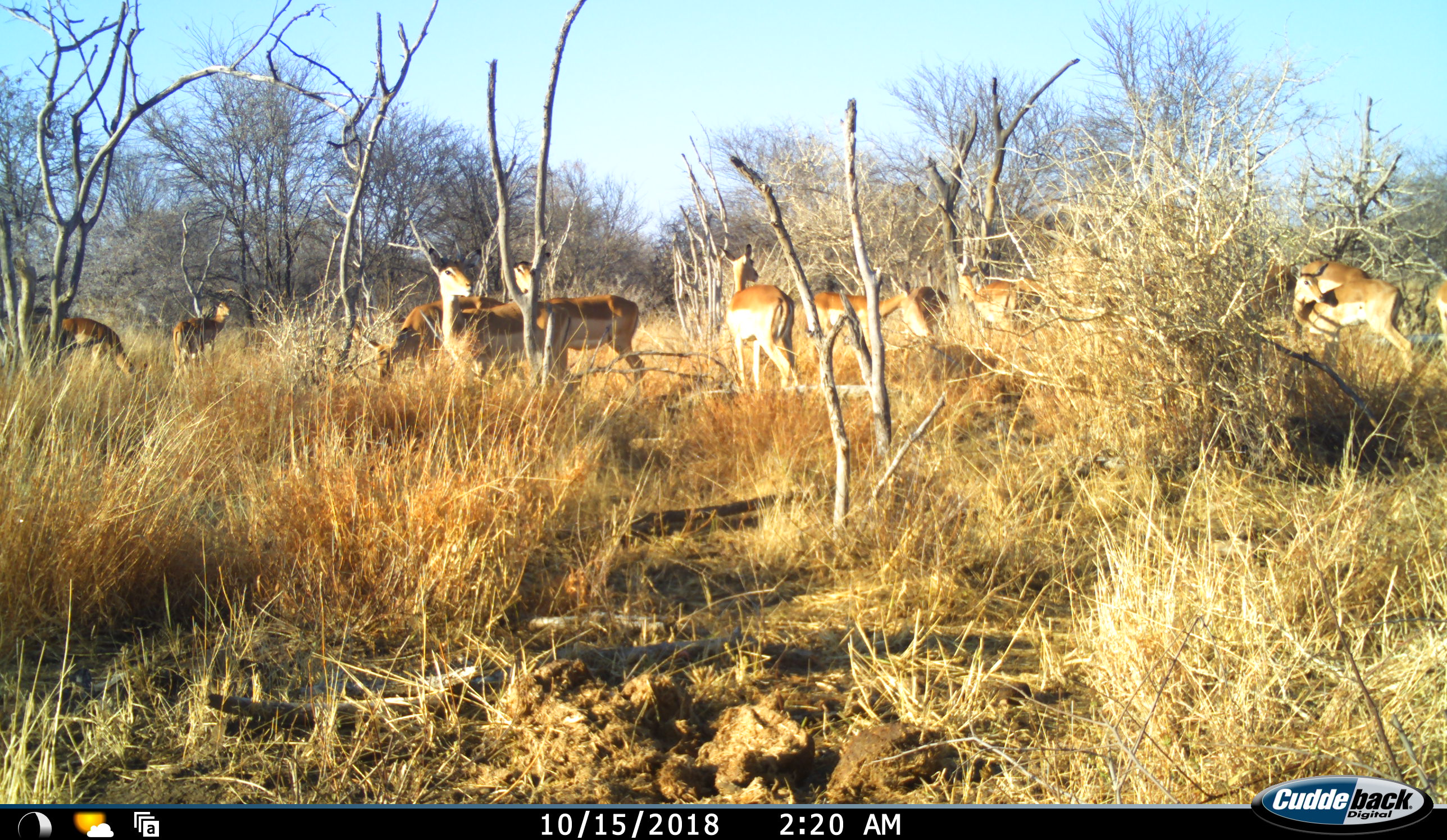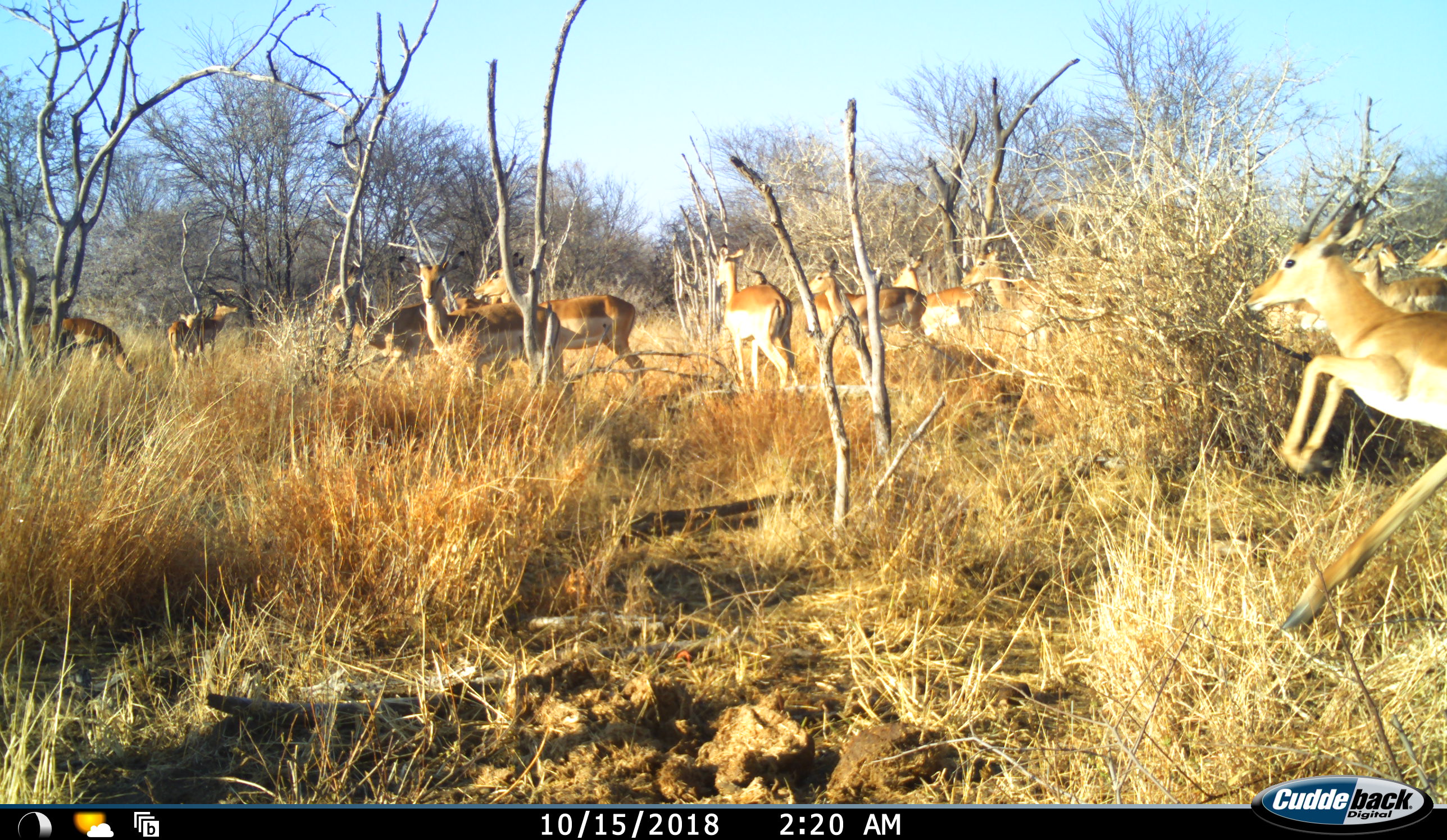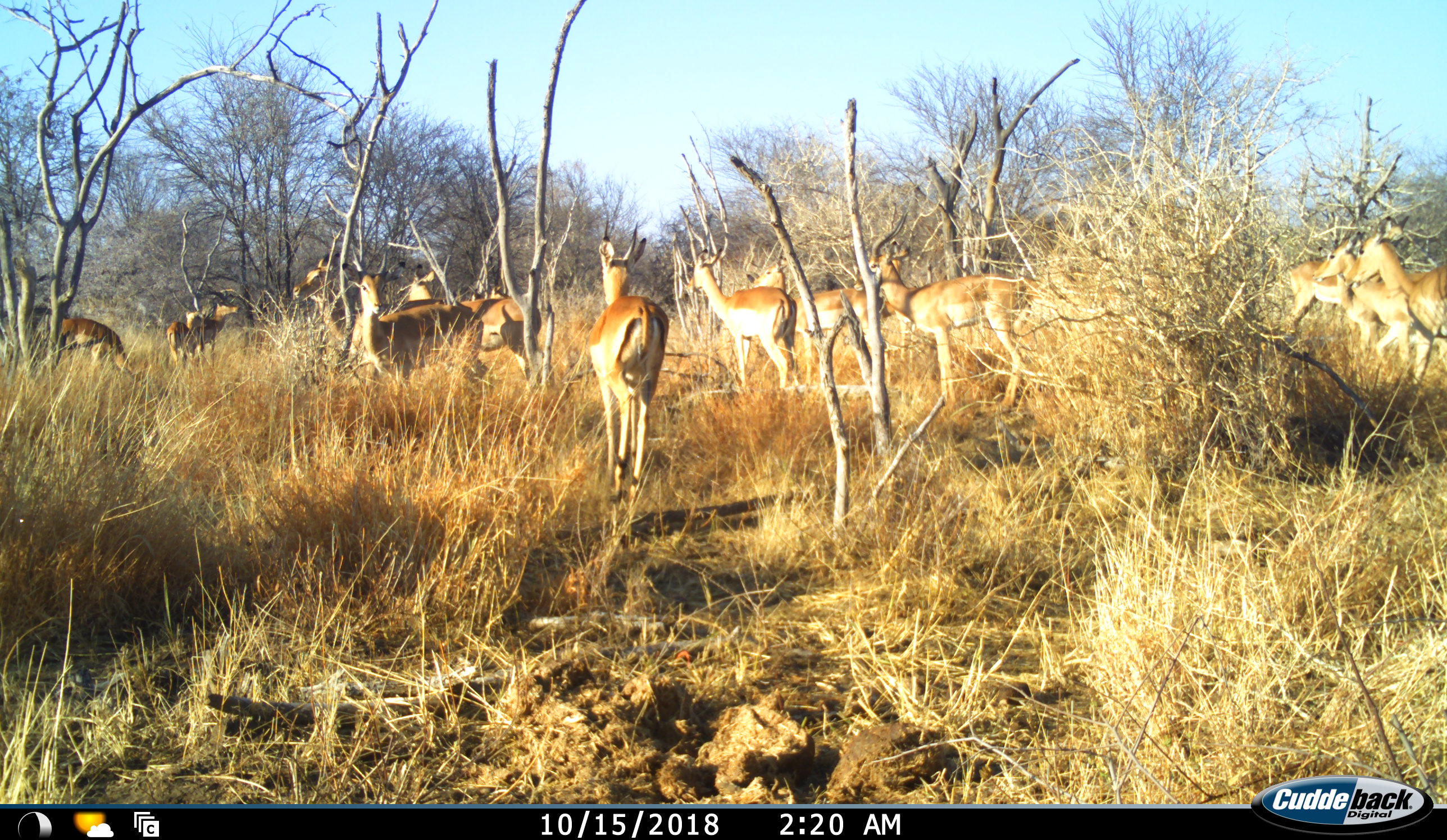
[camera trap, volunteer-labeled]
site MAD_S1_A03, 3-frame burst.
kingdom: Animalia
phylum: Chordata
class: Mammalia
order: Artiodactyla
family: Bovidae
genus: Aepyceros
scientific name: Aepyceros melampus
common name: impala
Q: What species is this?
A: Impala (Aepyceros melampus).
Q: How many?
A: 11-50.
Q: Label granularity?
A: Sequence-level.